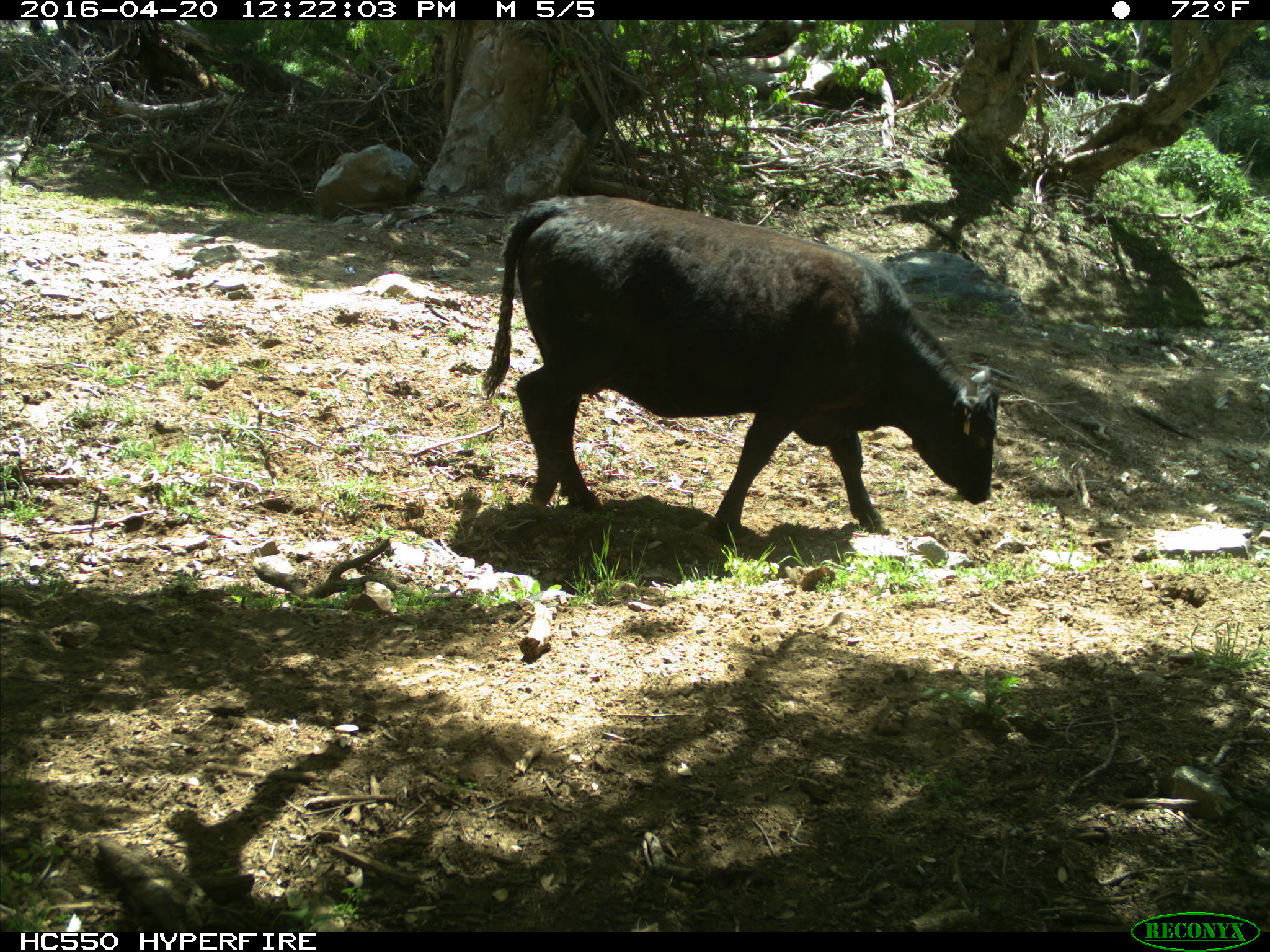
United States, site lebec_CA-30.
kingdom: Animalia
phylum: Chordata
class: Mammalia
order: Artiodactyla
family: Bovidae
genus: Bos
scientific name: Bos taurus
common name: domestic cow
Bos taurus (domestic cow).